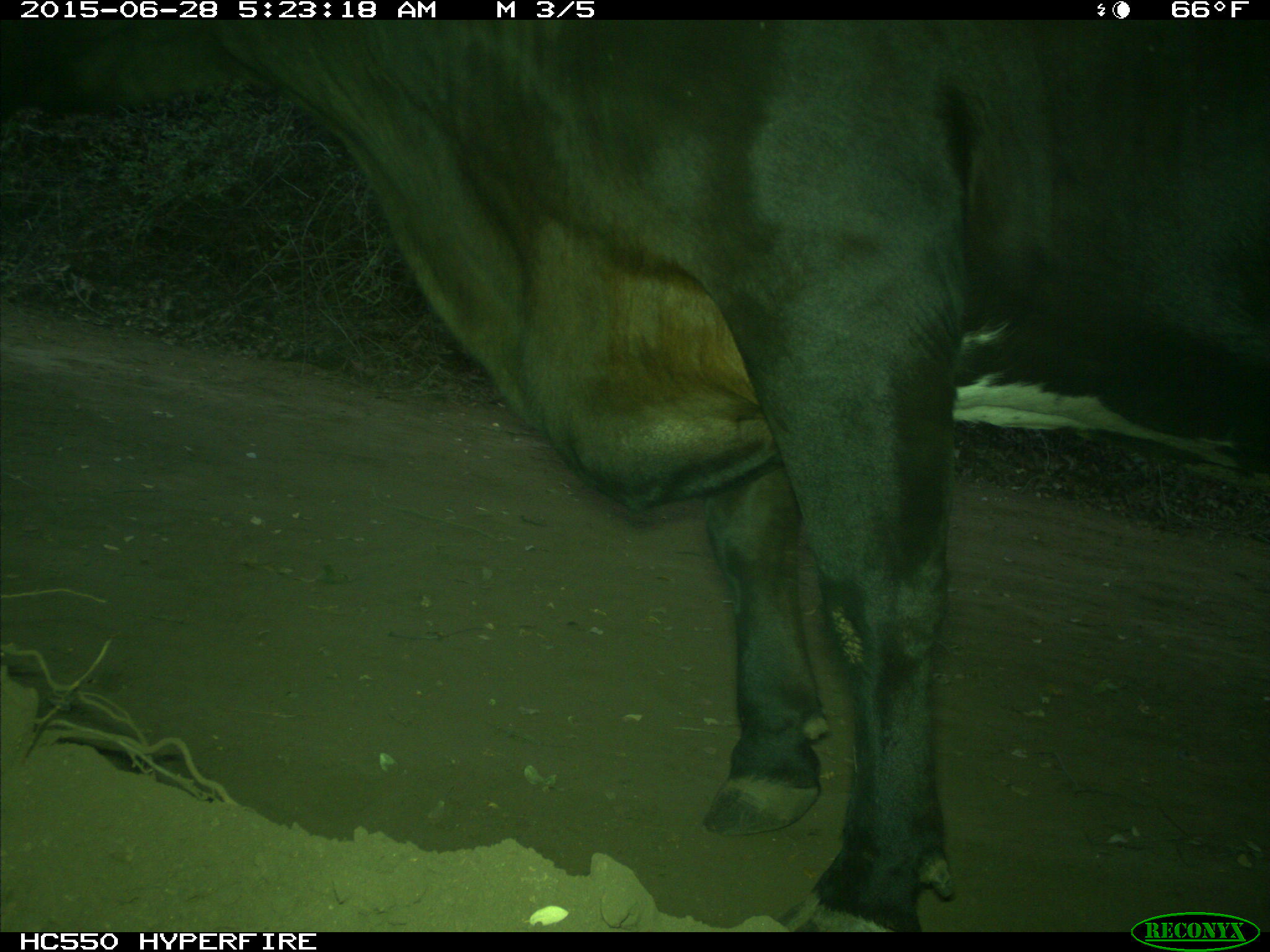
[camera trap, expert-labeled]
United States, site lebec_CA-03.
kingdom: Animalia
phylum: Chordata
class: Mammalia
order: Artiodactyla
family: Bovidae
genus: Bos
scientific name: Bos taurus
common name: domestic cow